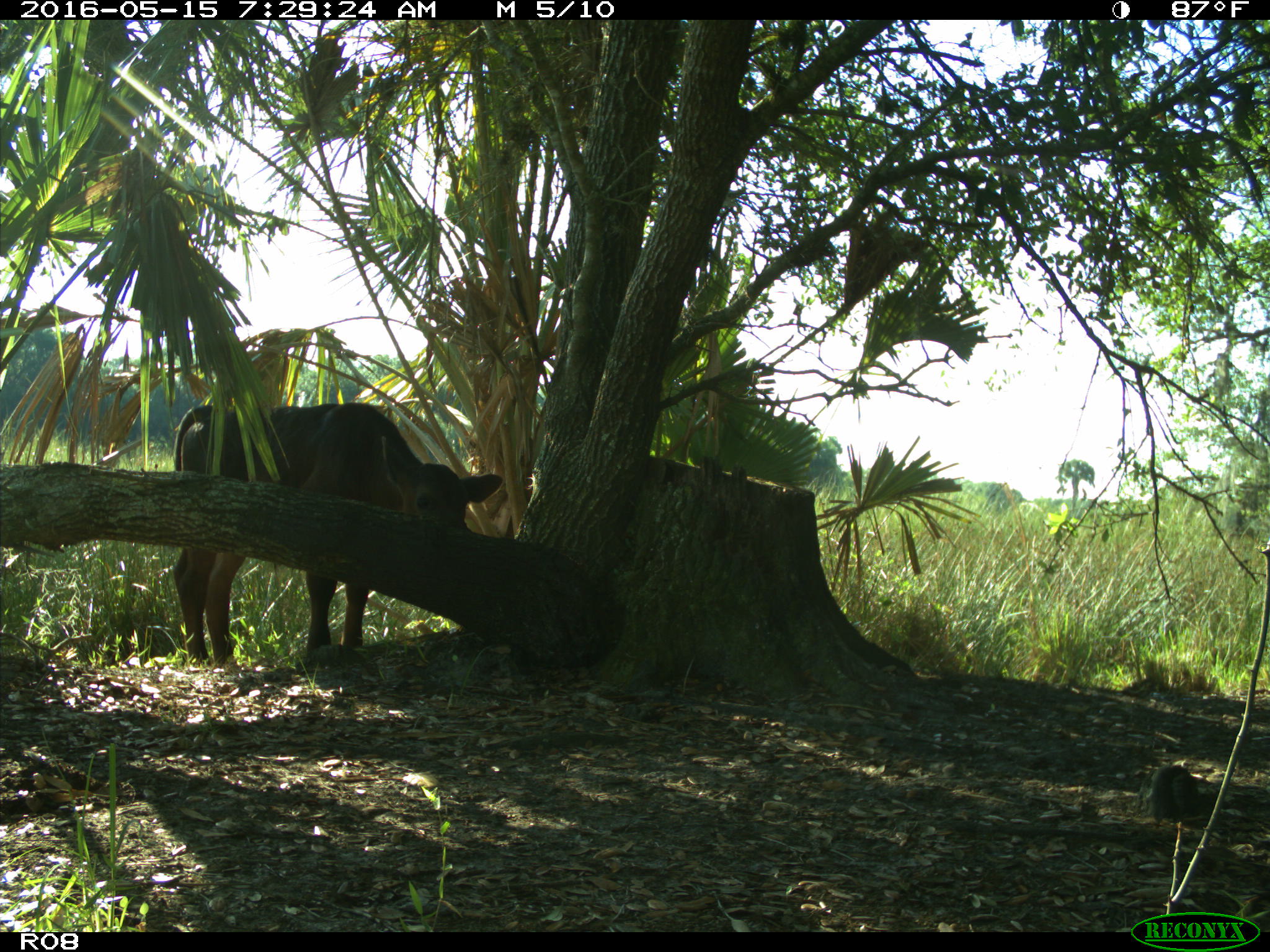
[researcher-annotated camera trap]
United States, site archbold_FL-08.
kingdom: Animalia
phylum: Chordata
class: Mammalia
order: Artiodactyla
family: Bovidae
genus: Bos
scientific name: Bos taurus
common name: domestic cow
Bos taurus (domestic cow).